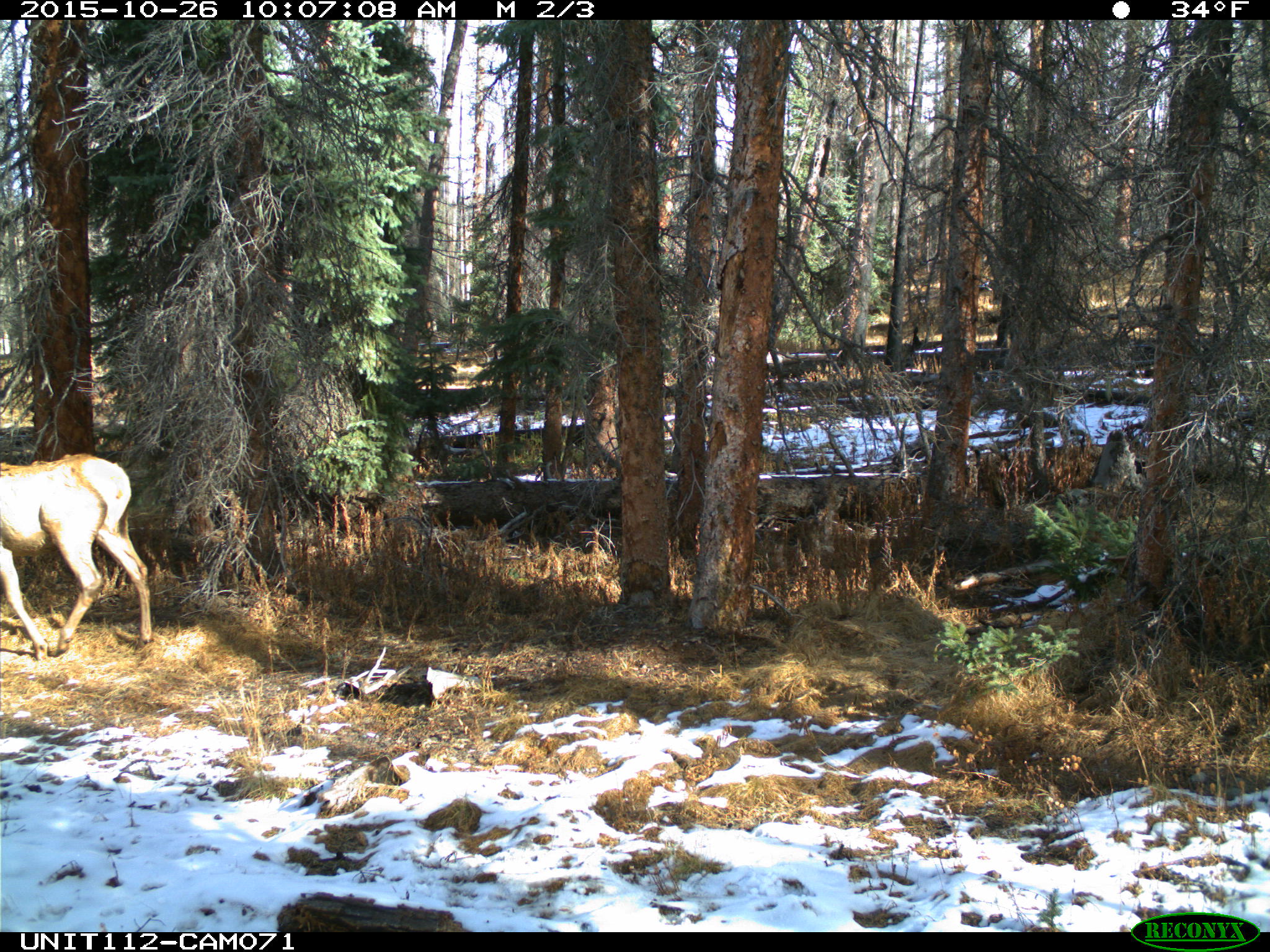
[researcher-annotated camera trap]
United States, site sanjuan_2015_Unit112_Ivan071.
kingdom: Animalia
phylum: Chordata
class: Mammalia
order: Artiodactyla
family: Cervidae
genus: Cervus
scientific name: Cervus elaphus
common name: red deer